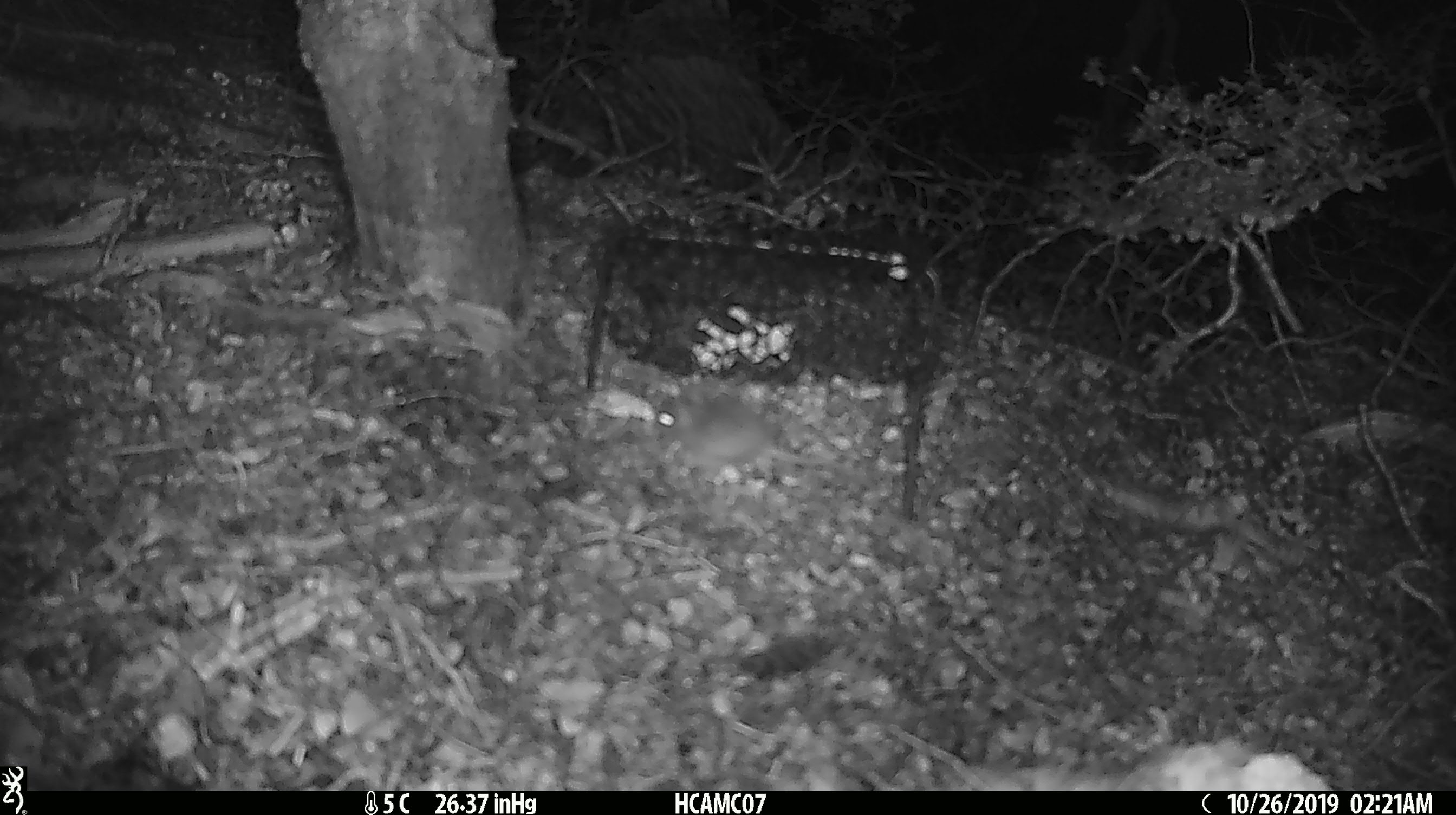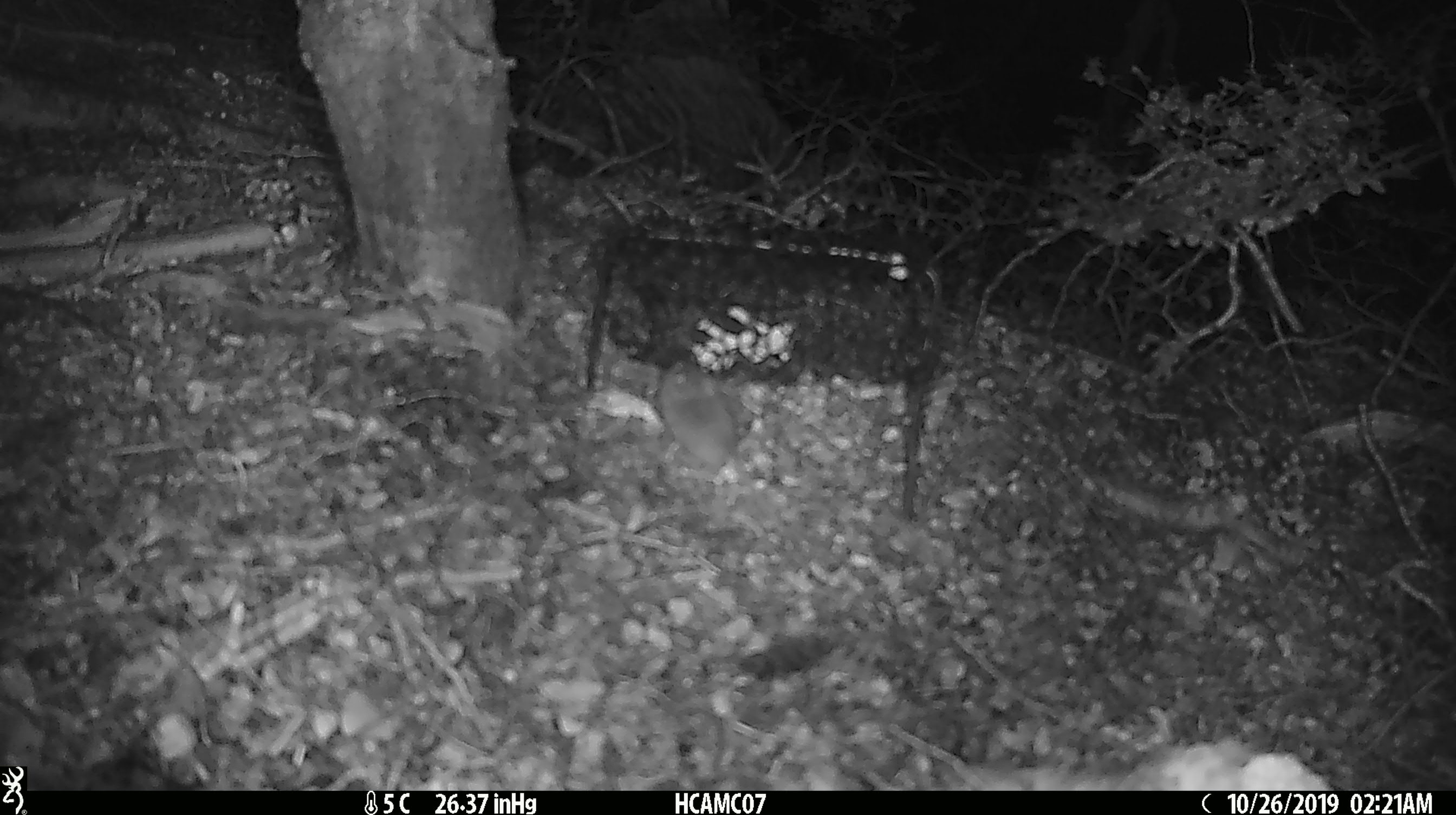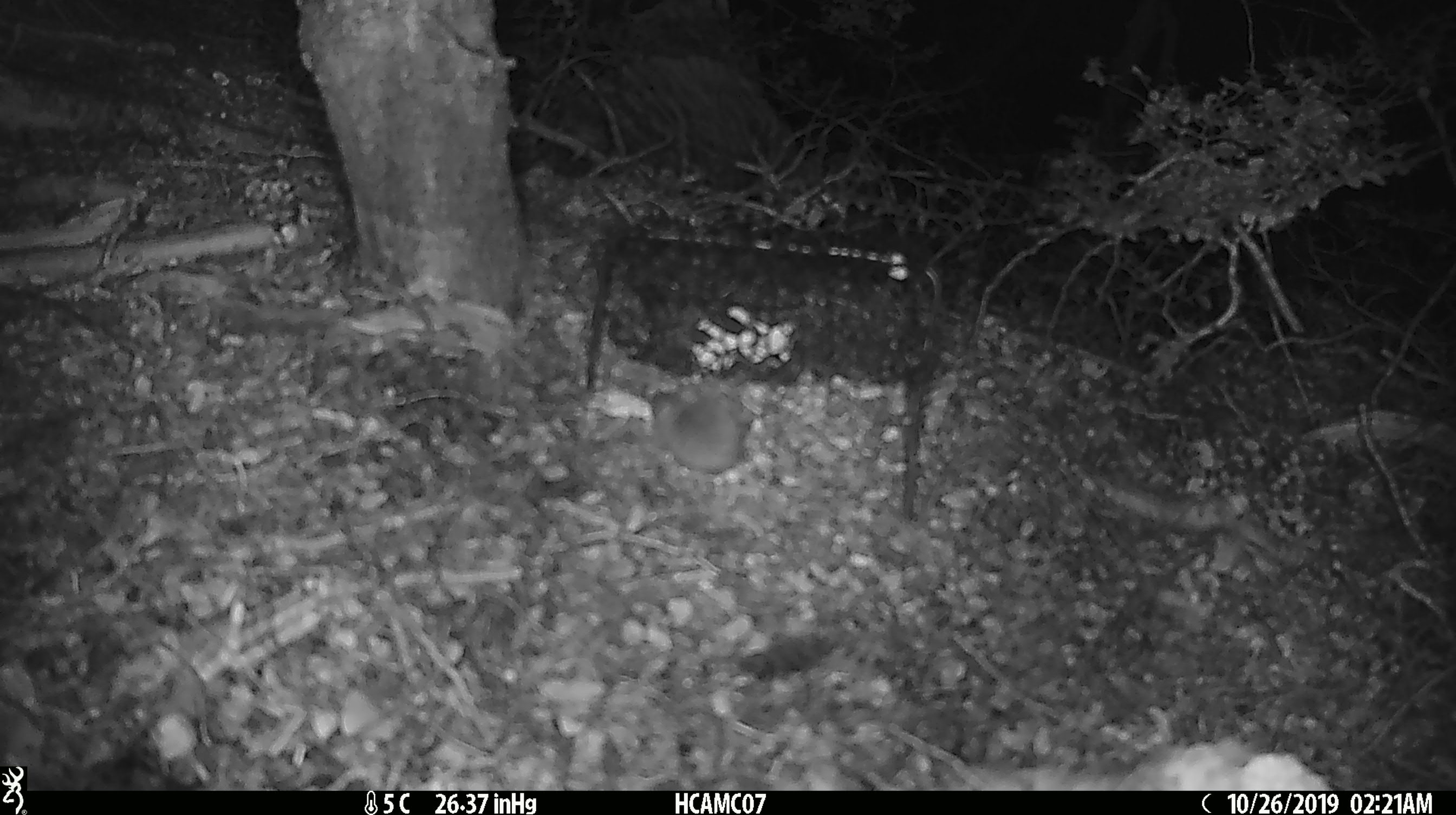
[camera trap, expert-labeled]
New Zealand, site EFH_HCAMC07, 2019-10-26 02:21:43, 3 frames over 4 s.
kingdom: Animalia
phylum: Chordata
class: Mammalia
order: Rodentia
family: Muridae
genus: Mus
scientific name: Mus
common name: mouse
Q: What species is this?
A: Mouse (Mus).